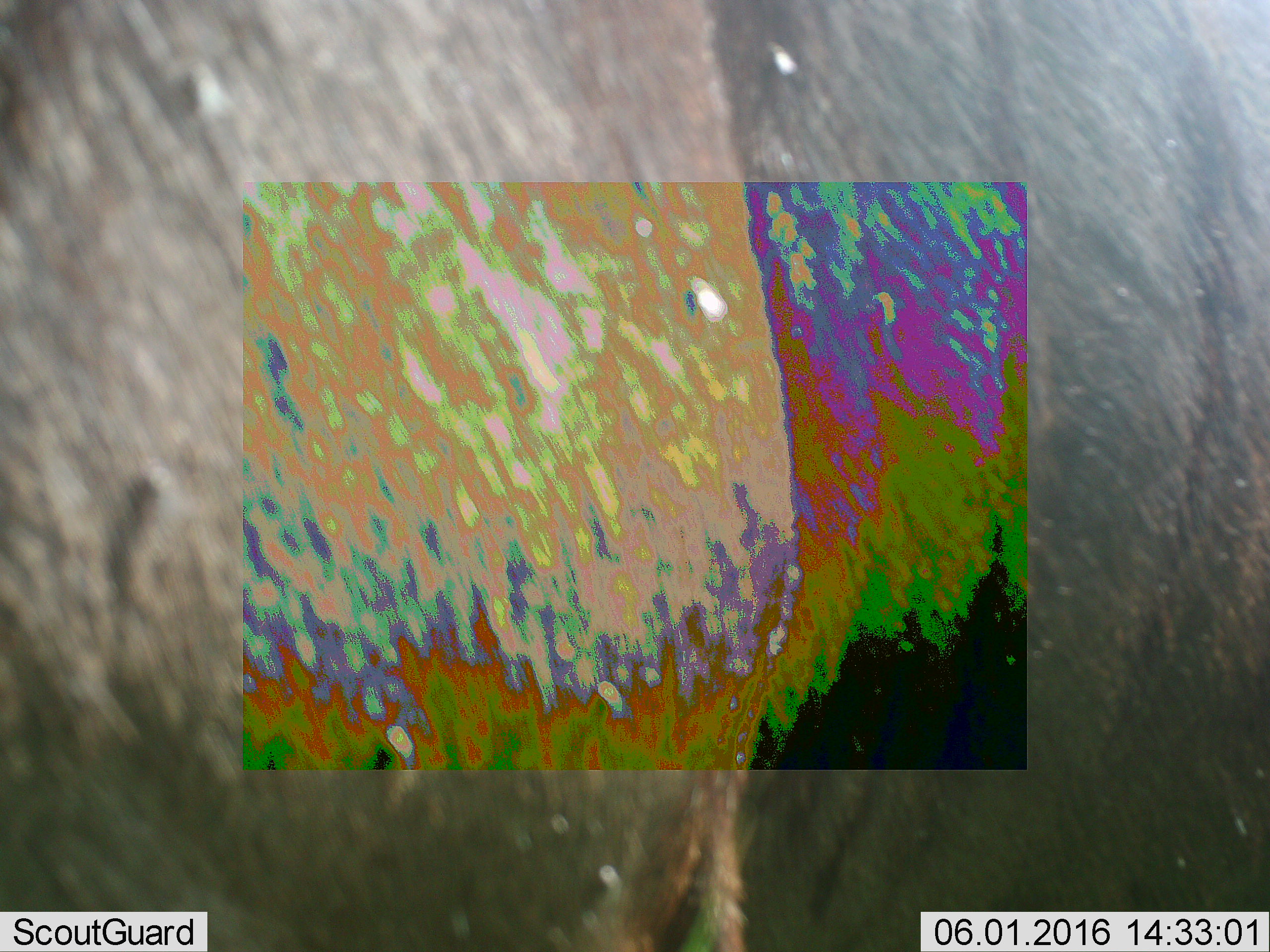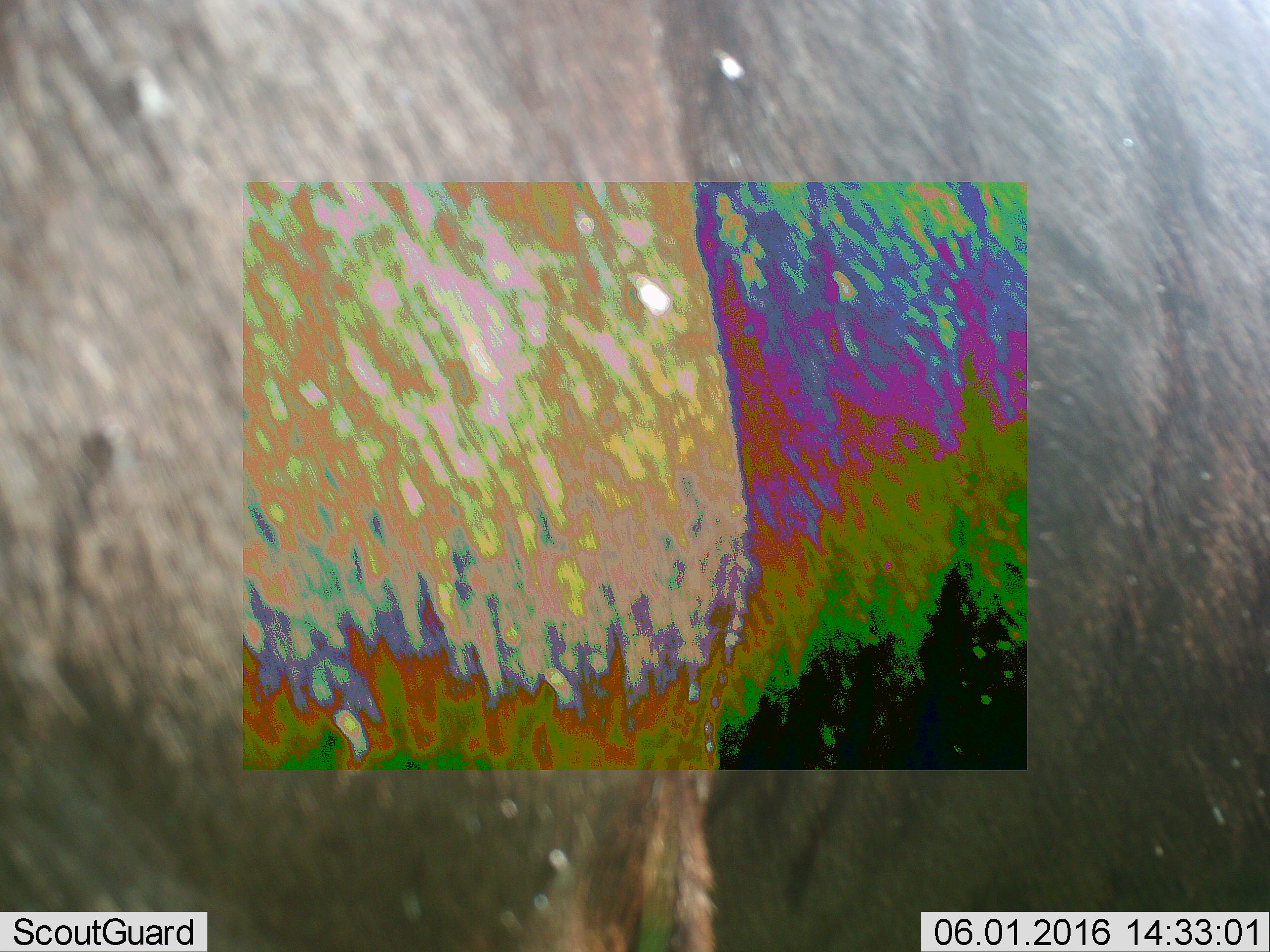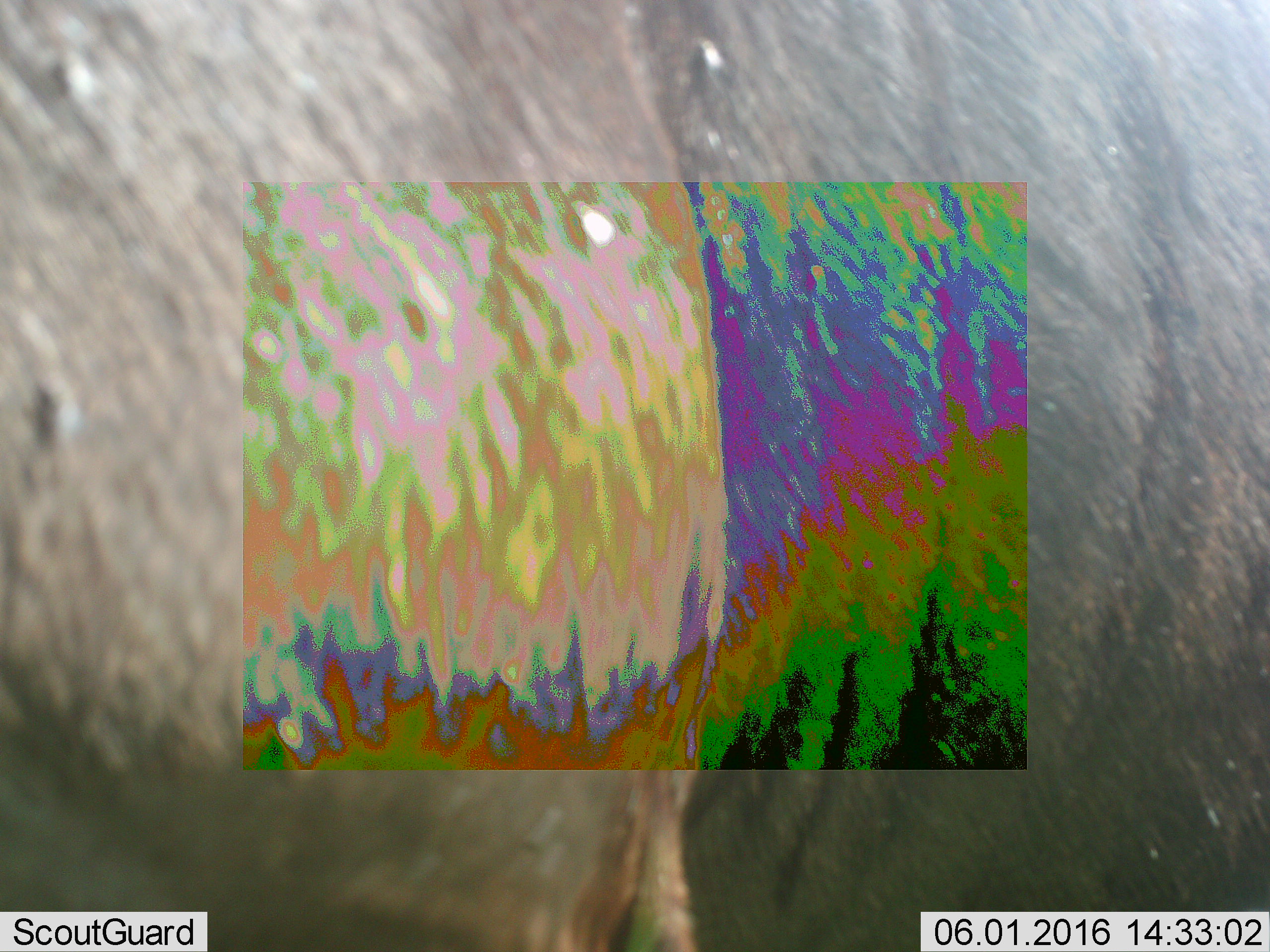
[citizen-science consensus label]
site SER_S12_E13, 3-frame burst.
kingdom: Animalia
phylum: Chordata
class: Mammalia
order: Artiodactyla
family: Bovidae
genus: Connochaetes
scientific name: Connochaetes taurinus taurinus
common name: blue wildebeest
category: wildebeestblue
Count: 1.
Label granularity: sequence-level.